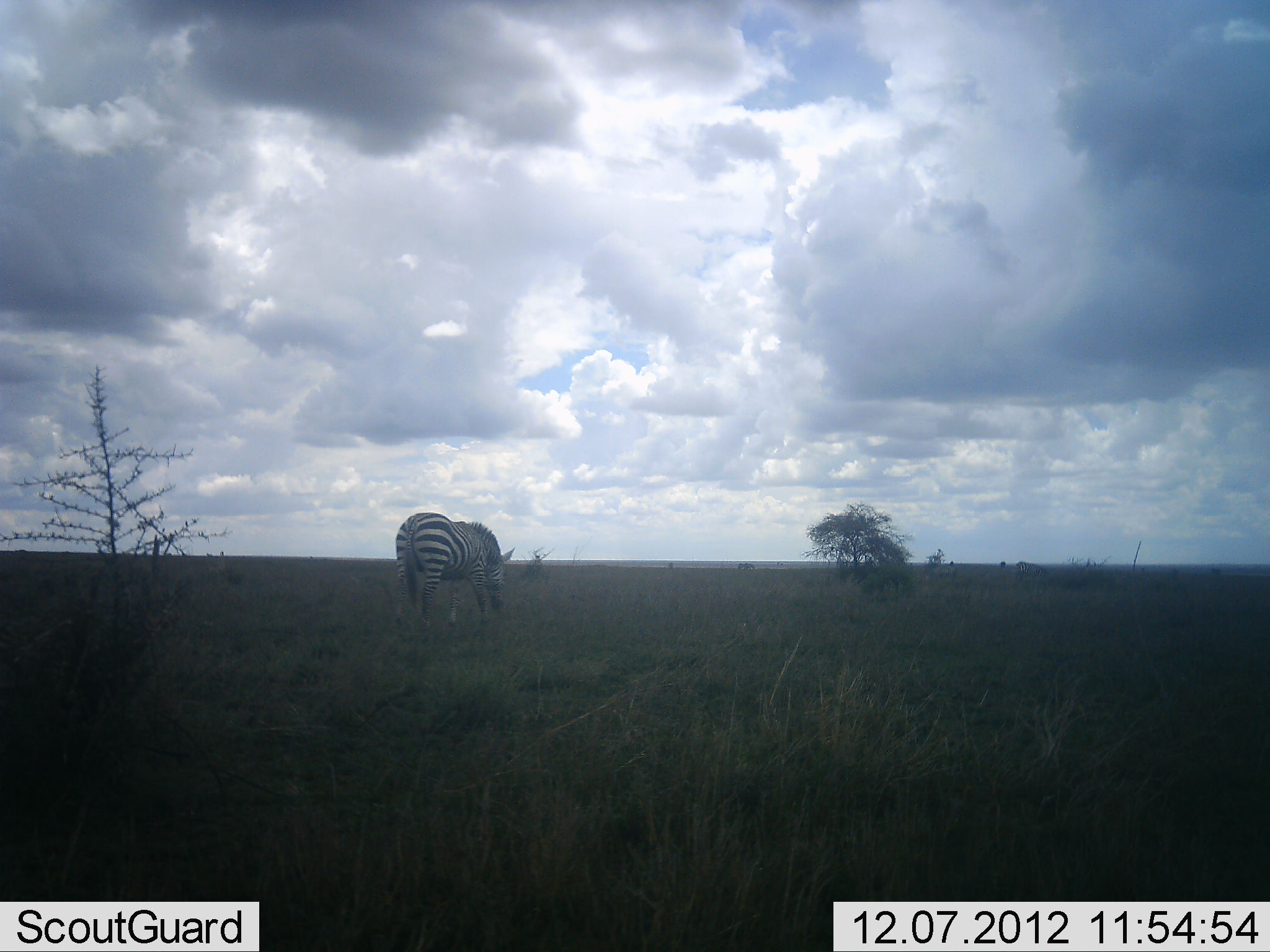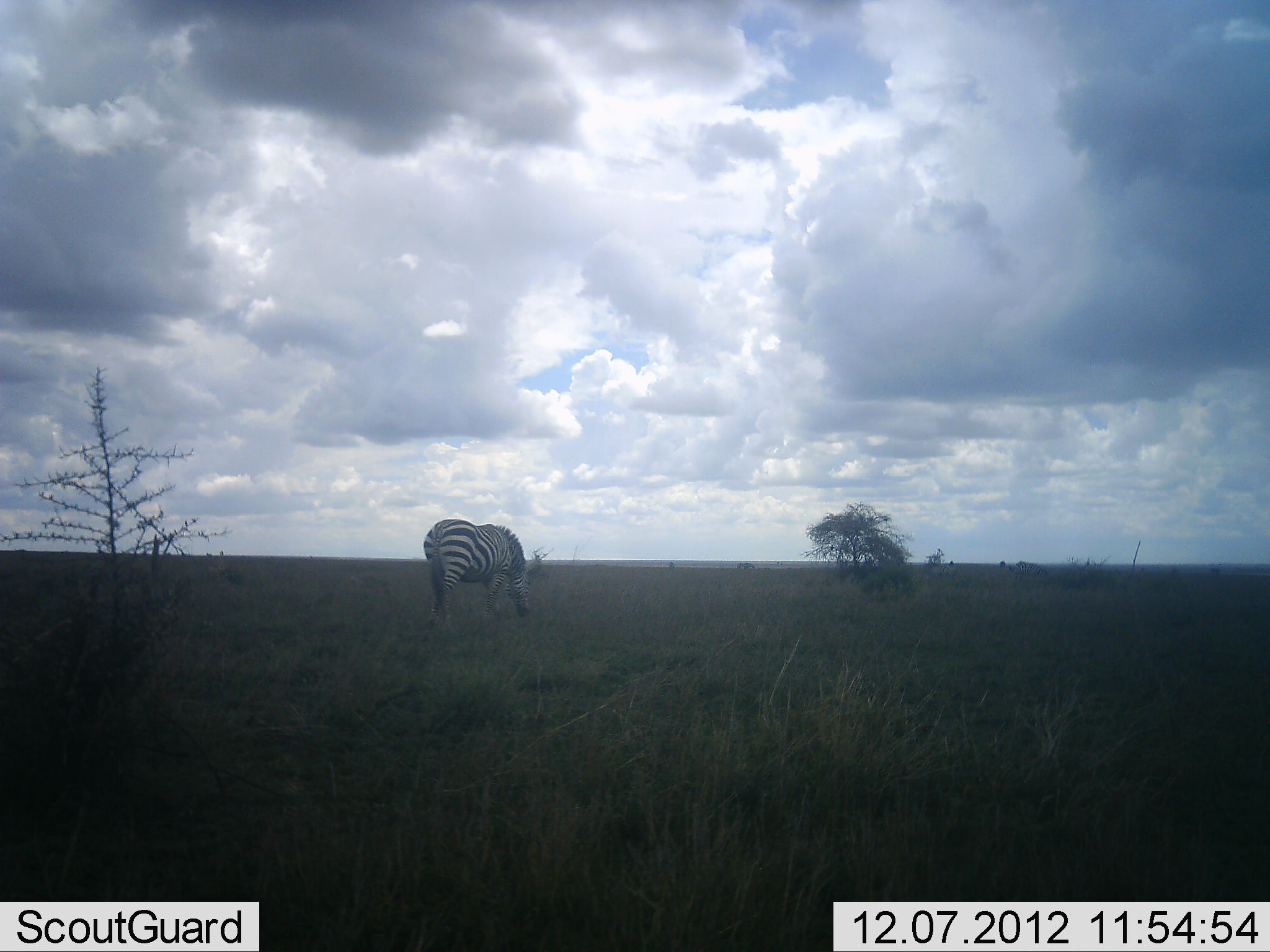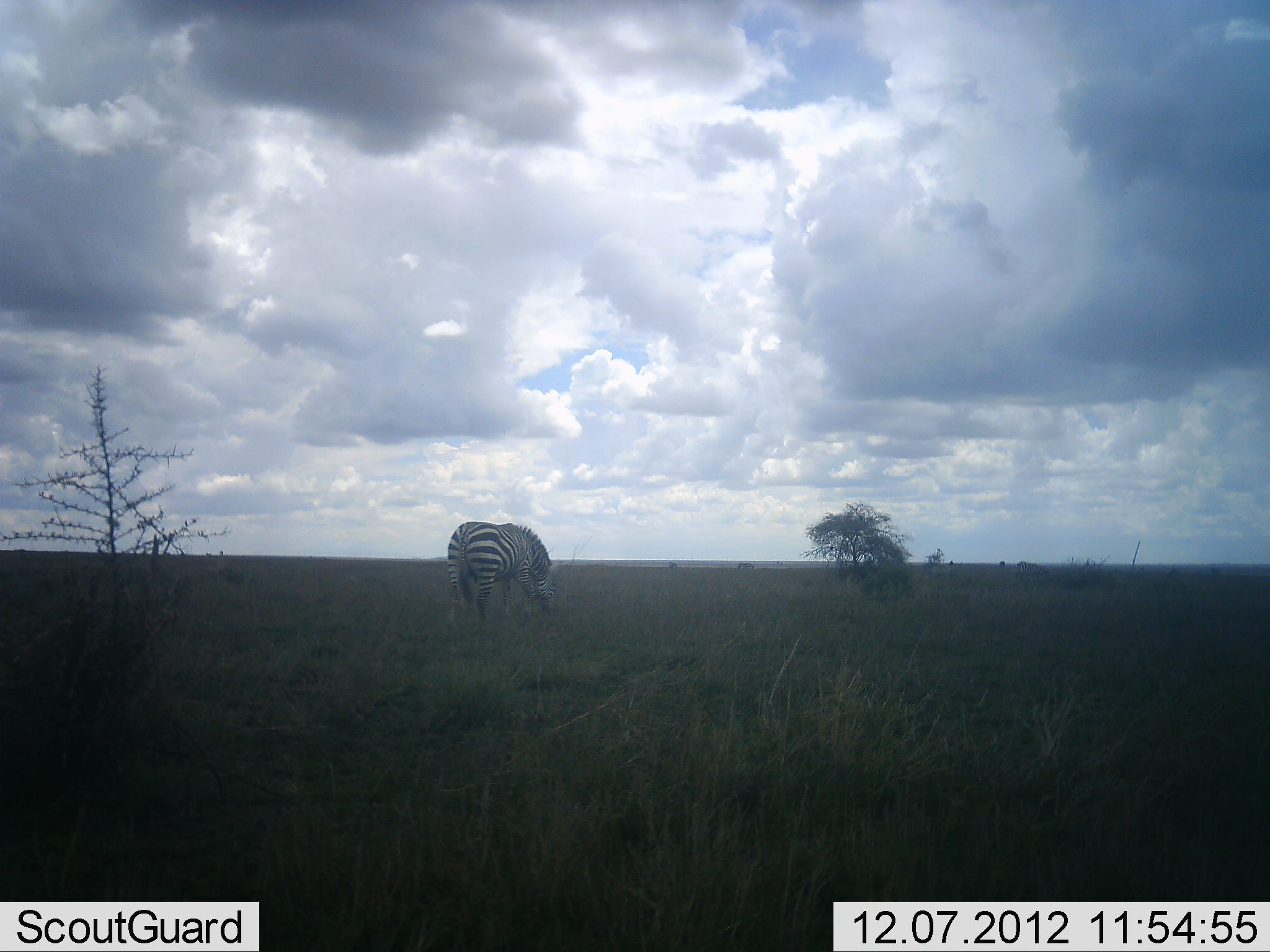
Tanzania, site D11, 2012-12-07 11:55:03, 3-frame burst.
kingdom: Animalia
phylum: Chordata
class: Mammalia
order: Perissodactyla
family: Equidae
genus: Equus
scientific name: Equus quagga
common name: plains zebra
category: zebra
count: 1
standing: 20%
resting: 0%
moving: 40%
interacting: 0%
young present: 0%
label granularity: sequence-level